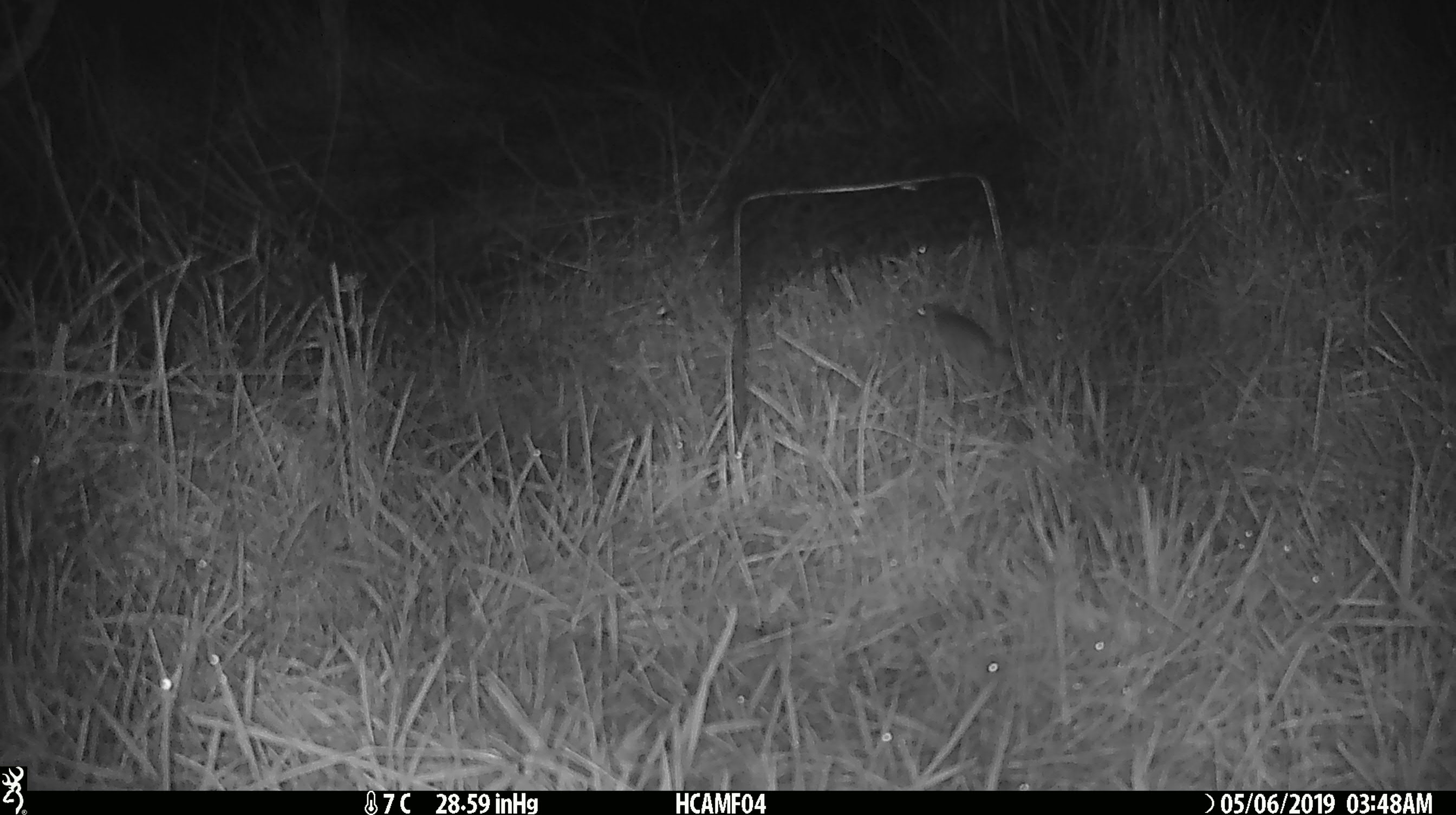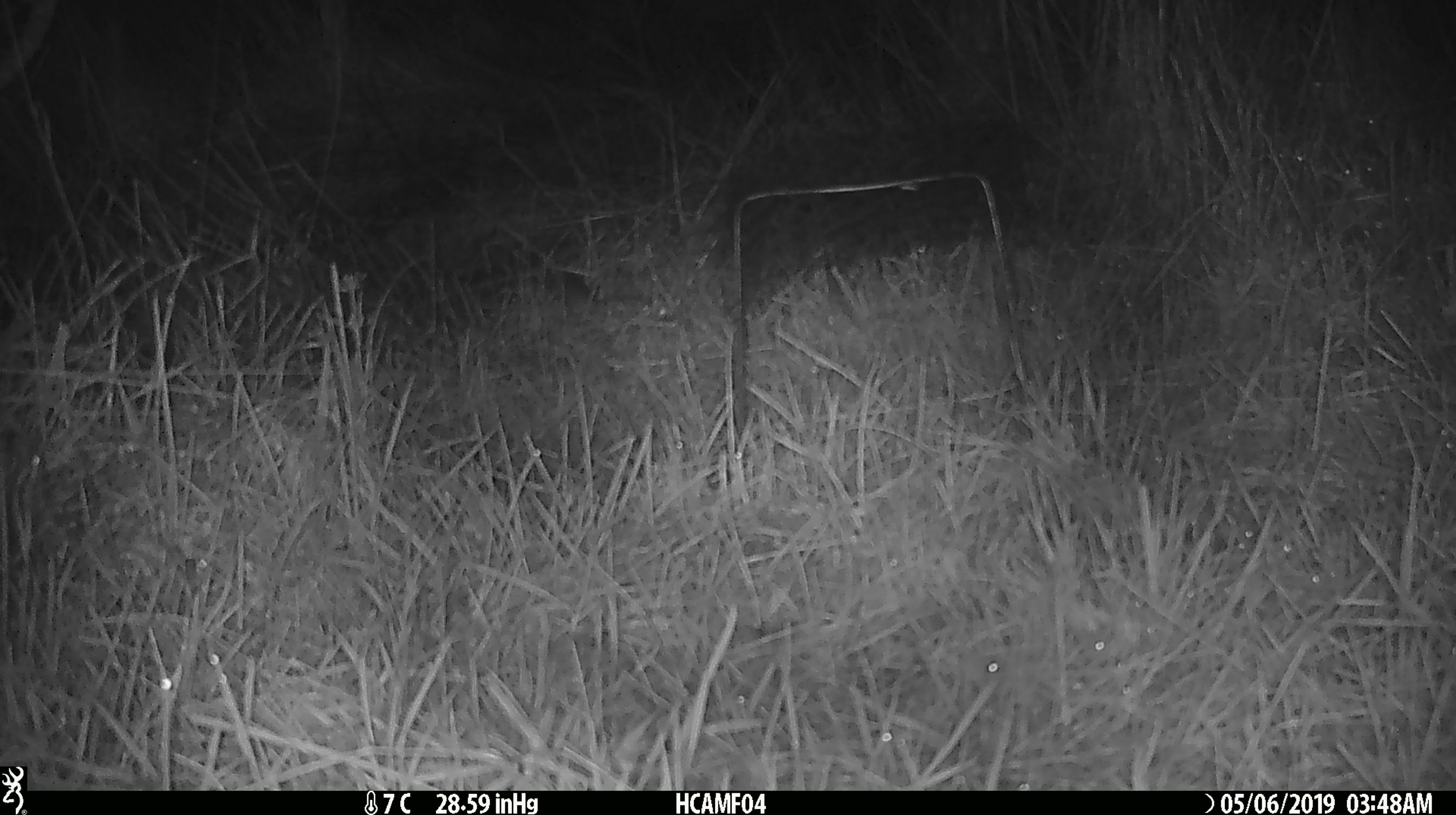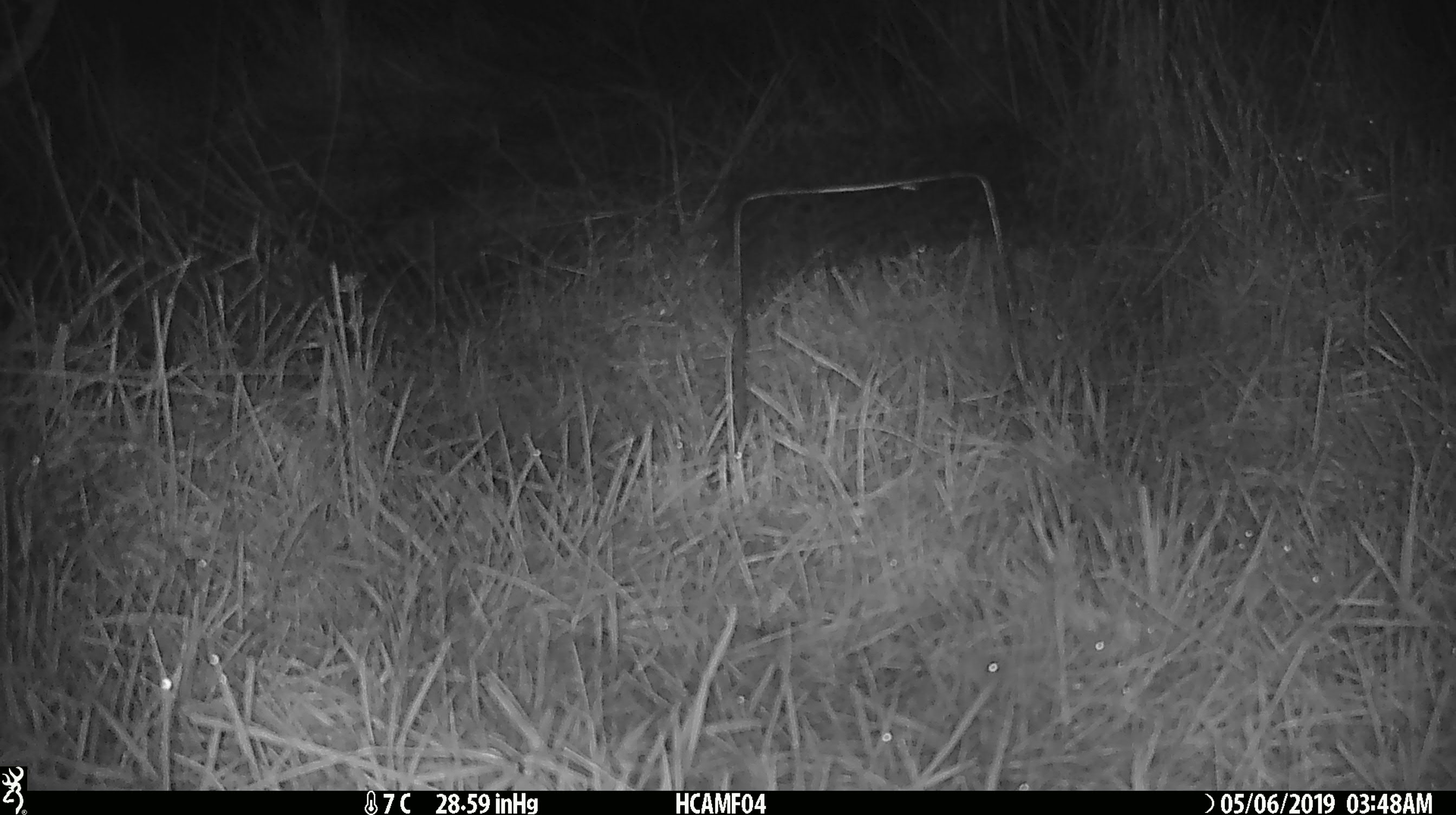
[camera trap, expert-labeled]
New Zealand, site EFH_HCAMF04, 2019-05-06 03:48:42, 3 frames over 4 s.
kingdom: Animalia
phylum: Chordata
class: Mammalia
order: Rodentia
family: Muridae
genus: Mus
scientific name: Mus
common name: mouse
Mouse (Mus).